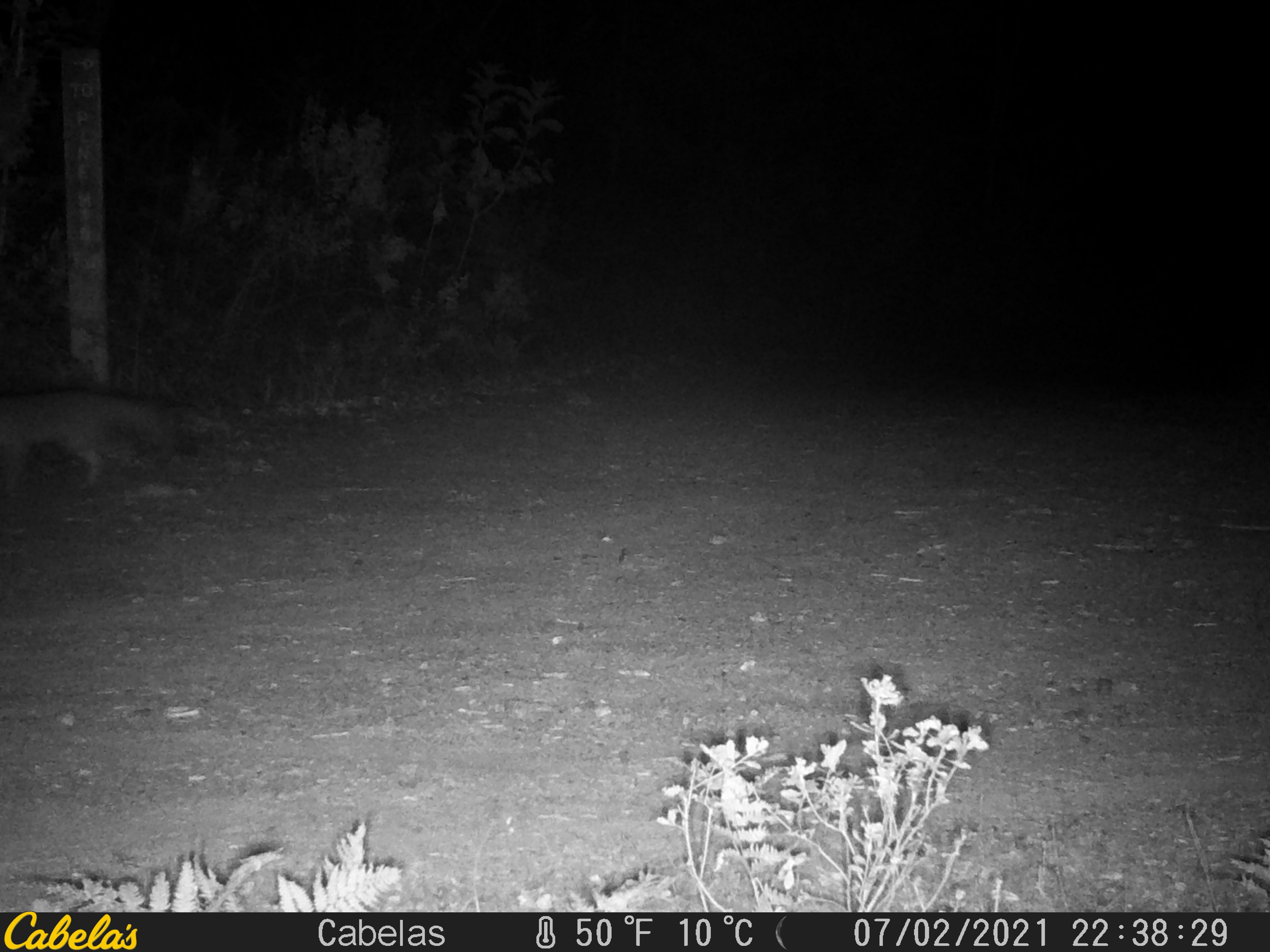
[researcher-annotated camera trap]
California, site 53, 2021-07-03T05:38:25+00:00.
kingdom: Animalia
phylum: Chordata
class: Mammalia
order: Carnivora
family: Canidae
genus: Urocyon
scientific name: Urocyon cinereoargenteus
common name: gray fox